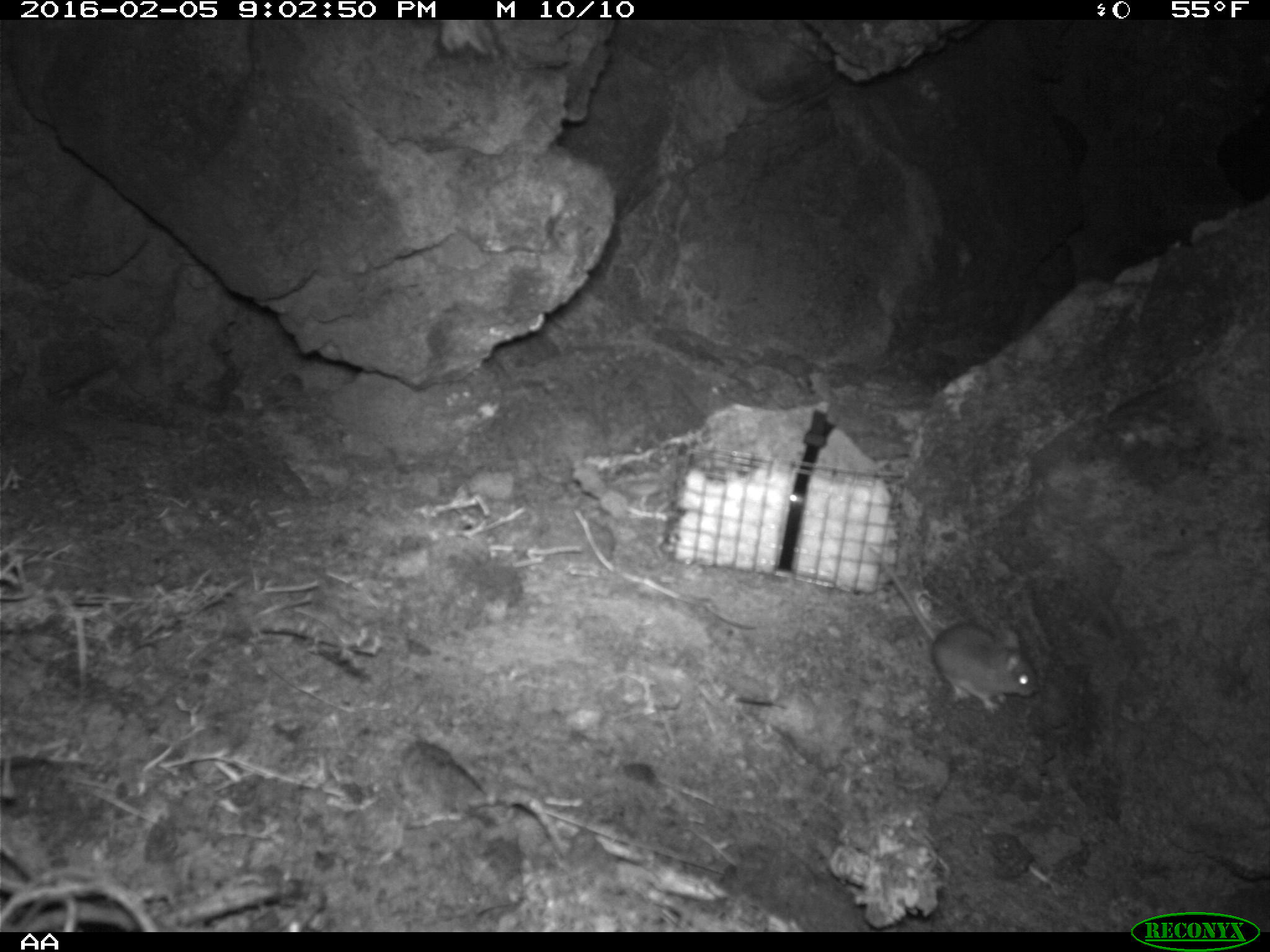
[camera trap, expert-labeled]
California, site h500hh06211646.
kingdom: Animalia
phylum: Chordata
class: Mammalia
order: Rodentia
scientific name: Rodentia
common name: rodent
Rodent (Rodentia).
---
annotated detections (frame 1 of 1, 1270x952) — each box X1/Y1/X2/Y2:
rodent: 869/548/1039/713